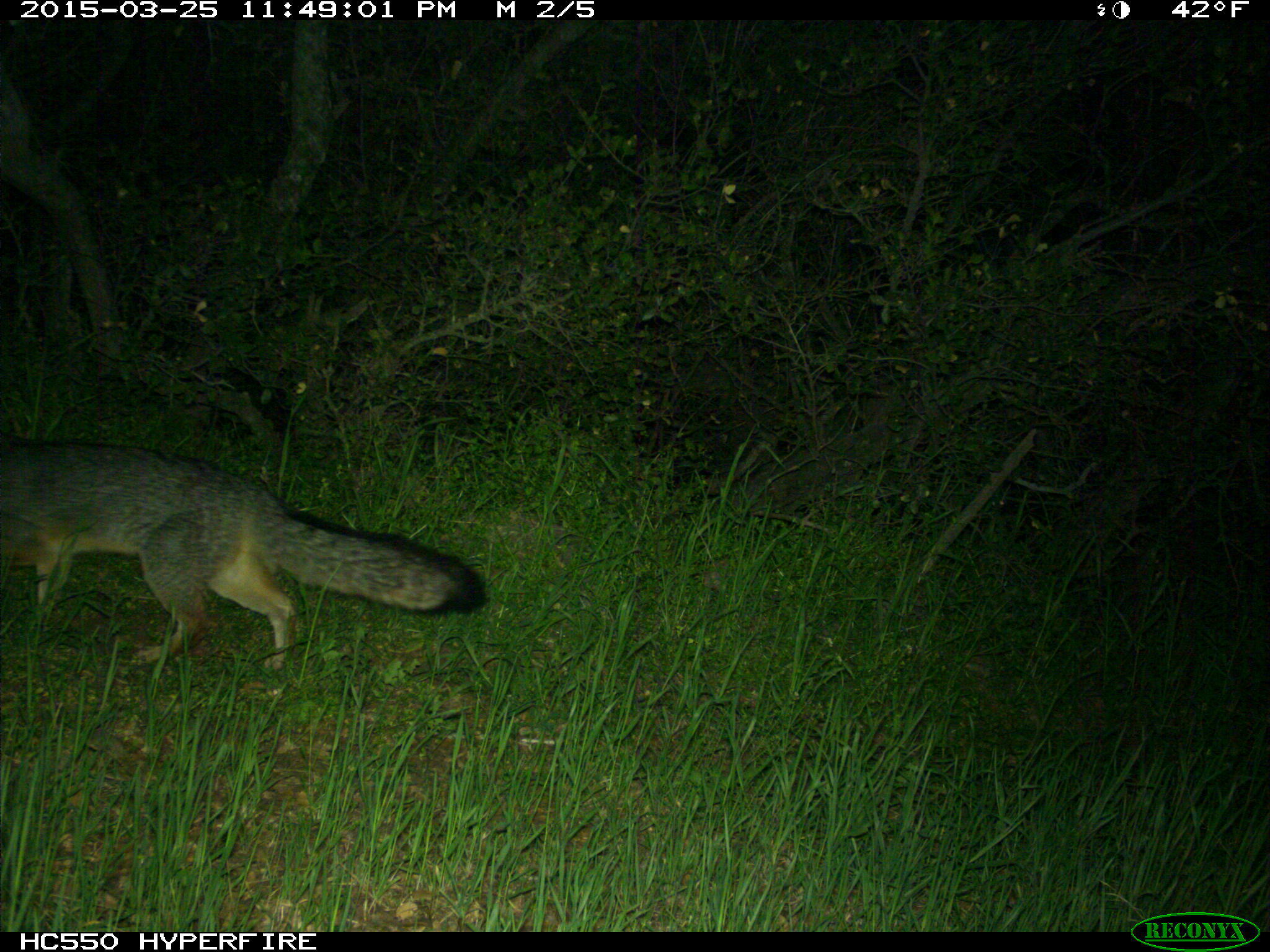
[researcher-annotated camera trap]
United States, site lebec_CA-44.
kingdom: Animalia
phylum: Chordata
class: Mammalia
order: Carnivora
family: Canidae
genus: Urocyon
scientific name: Urocyon cinereoargenteus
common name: gray fox